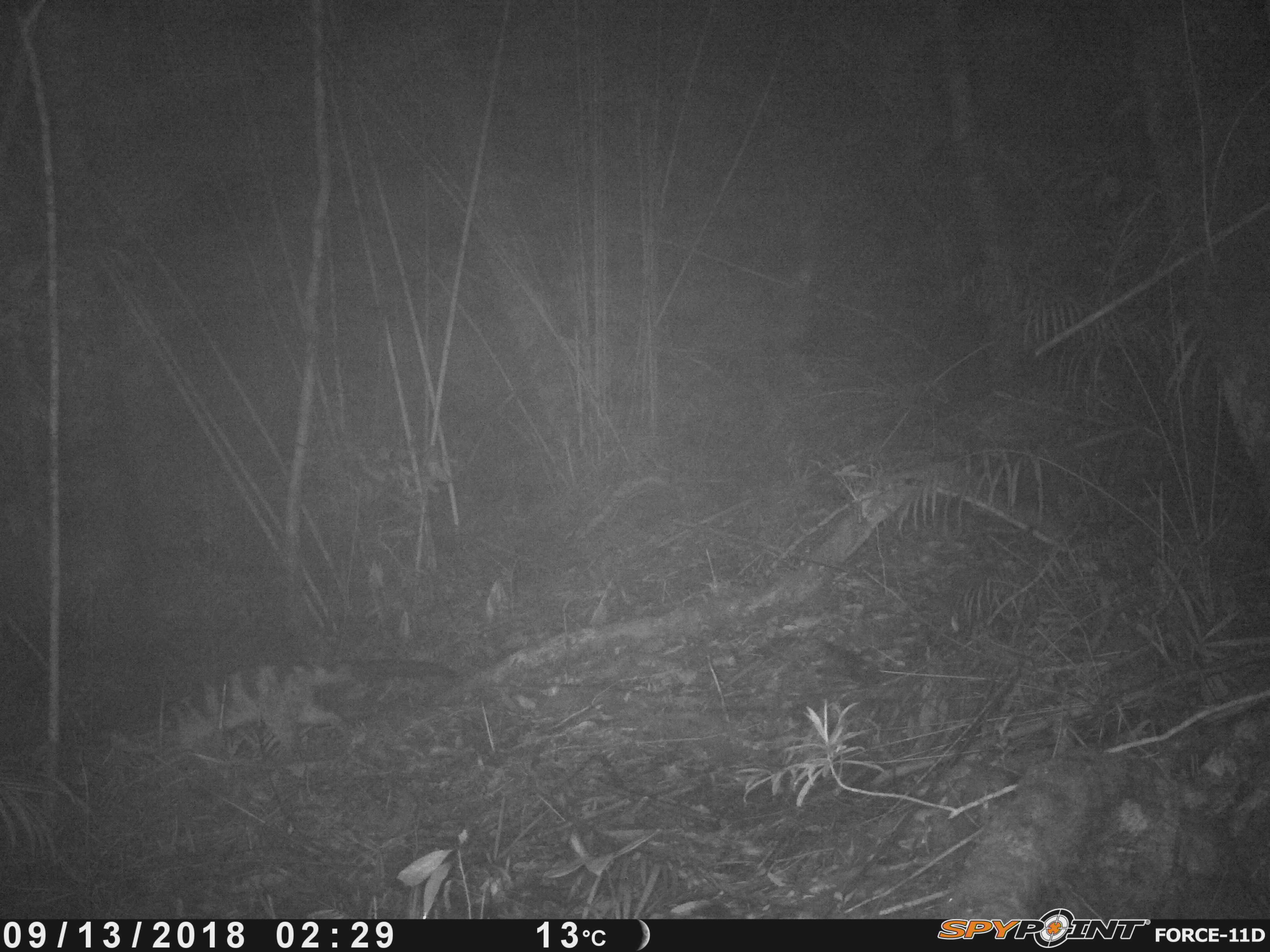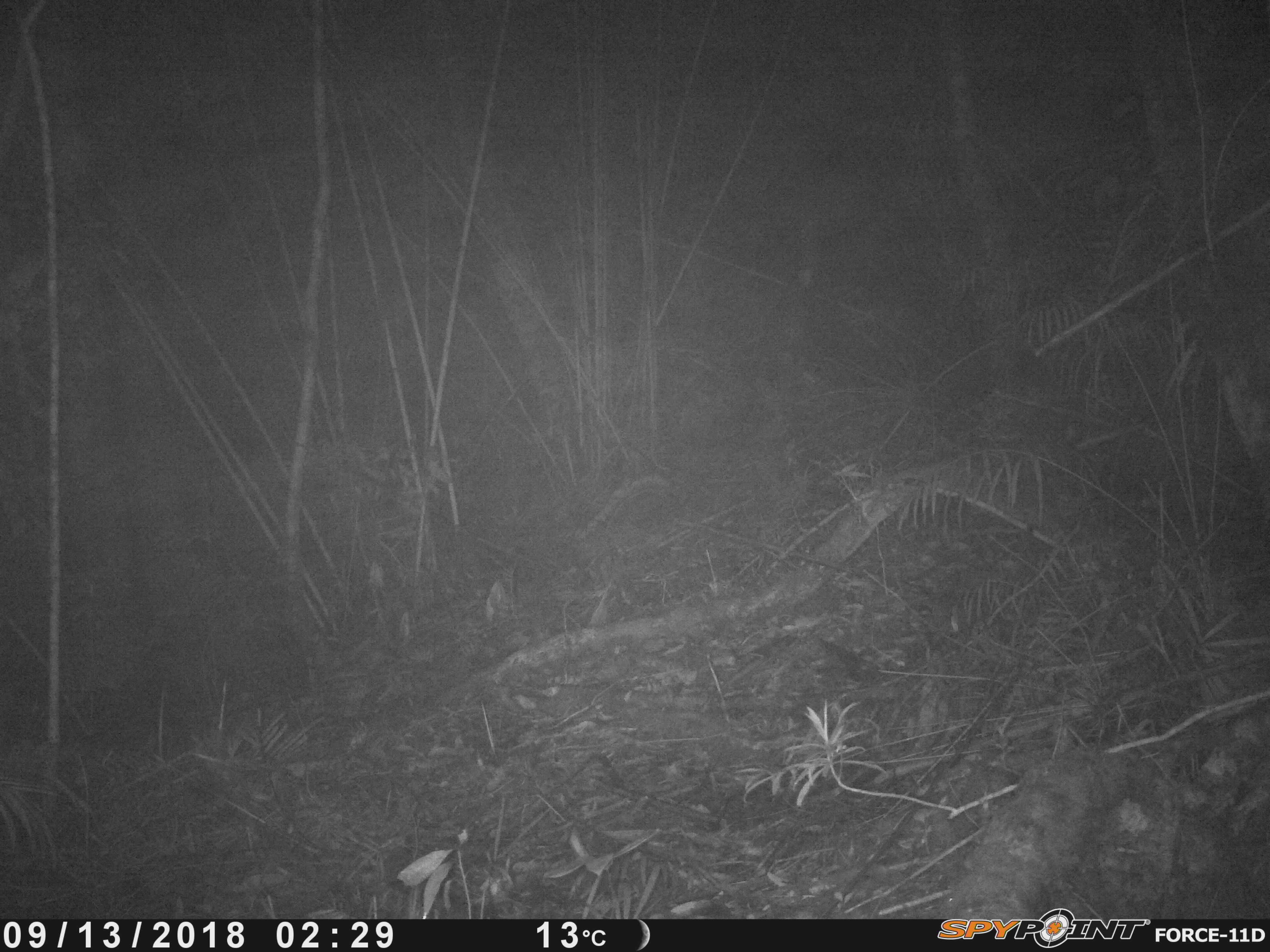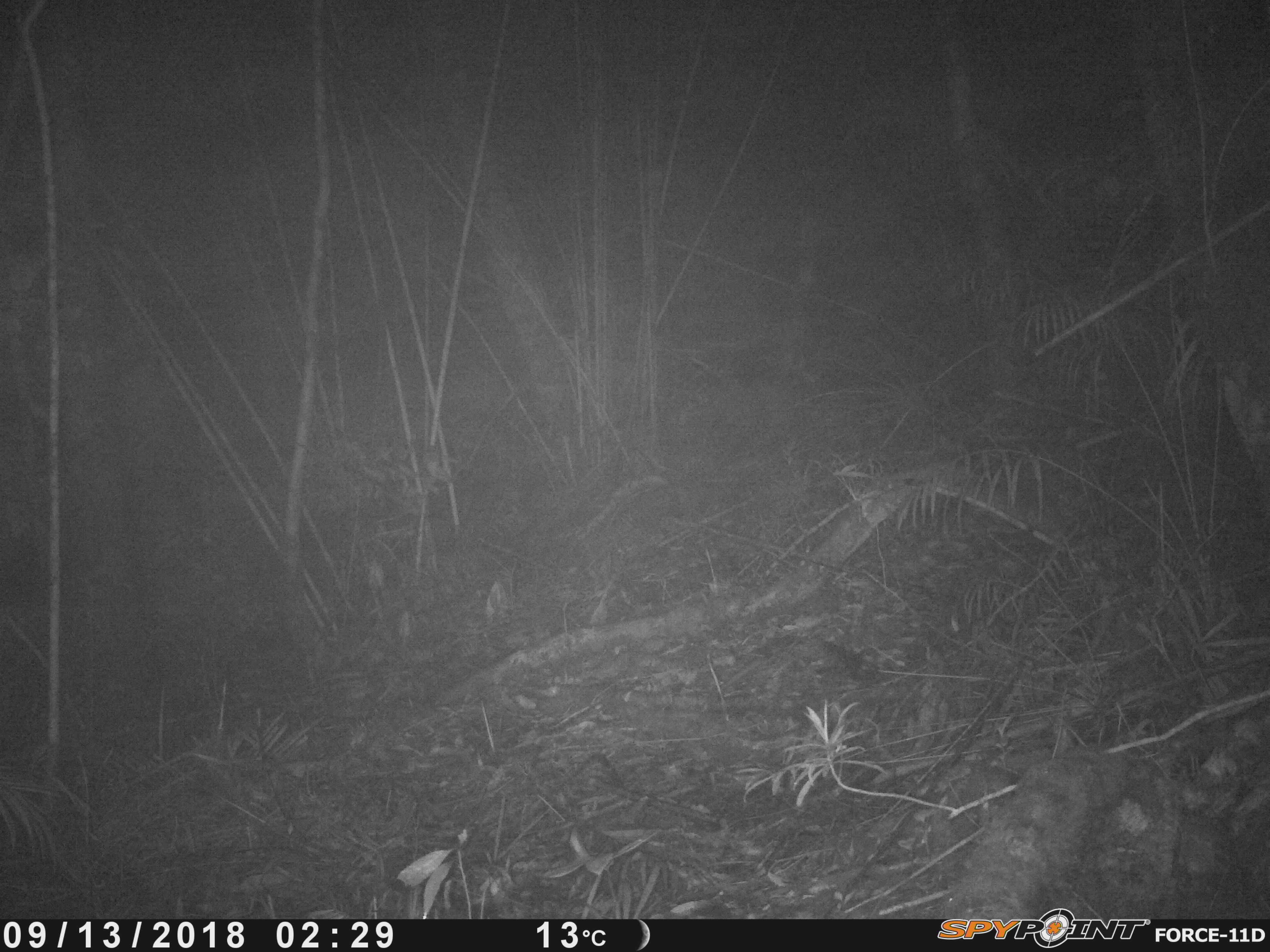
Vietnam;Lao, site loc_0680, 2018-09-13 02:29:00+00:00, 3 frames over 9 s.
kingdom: Animalia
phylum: Chordata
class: Mammalia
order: Carnivora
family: Viverridae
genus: Chrotogale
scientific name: Chrotogale owstoni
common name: owston's civet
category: owstons civet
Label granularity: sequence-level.